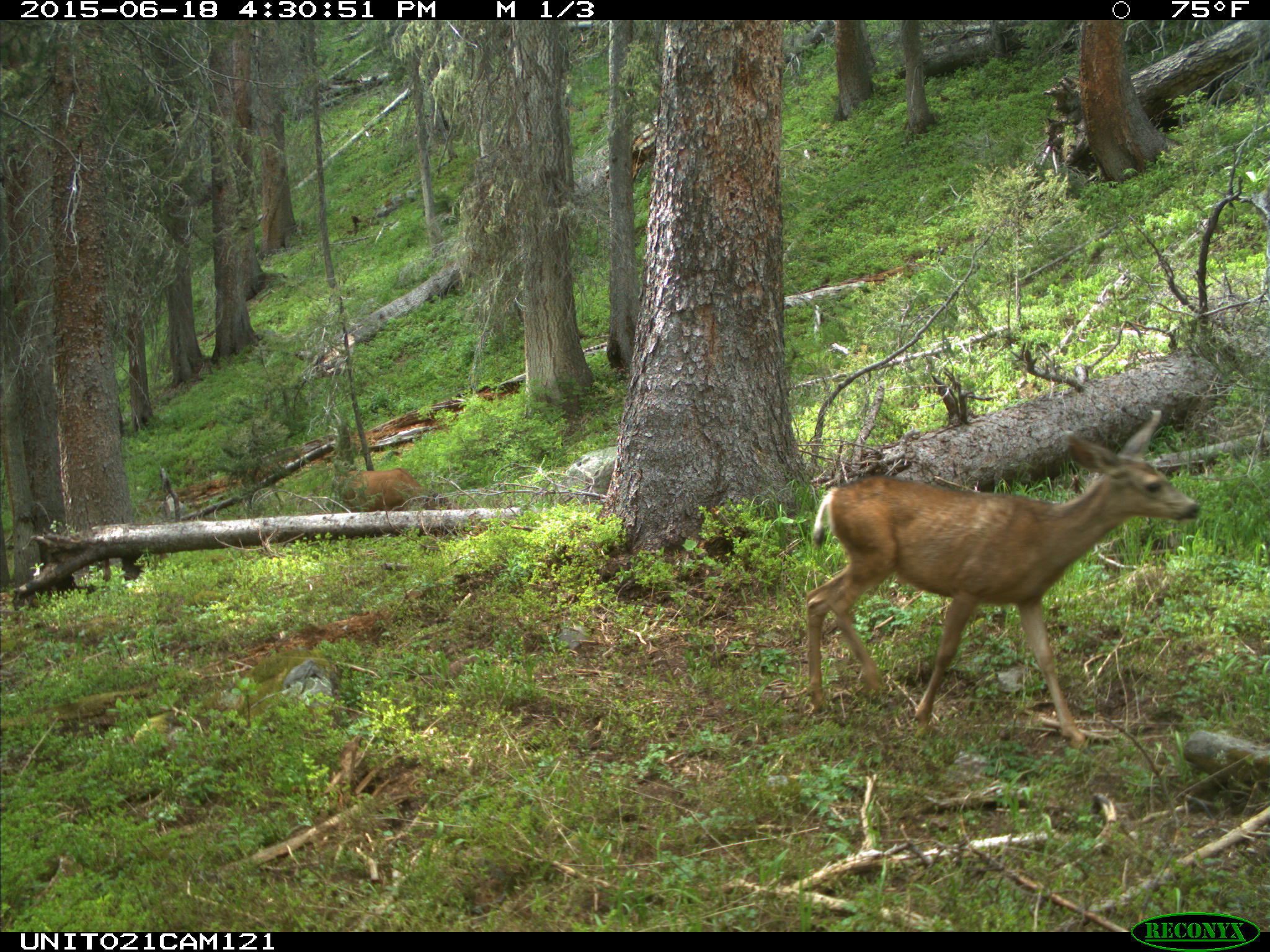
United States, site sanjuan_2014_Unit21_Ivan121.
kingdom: Animalia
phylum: Chordata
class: Mammalia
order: Artiodactyla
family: Cervidae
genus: Odocoileus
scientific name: Odocoileus hemionus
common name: mule deer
Odocoileus hemionus (mule deer).